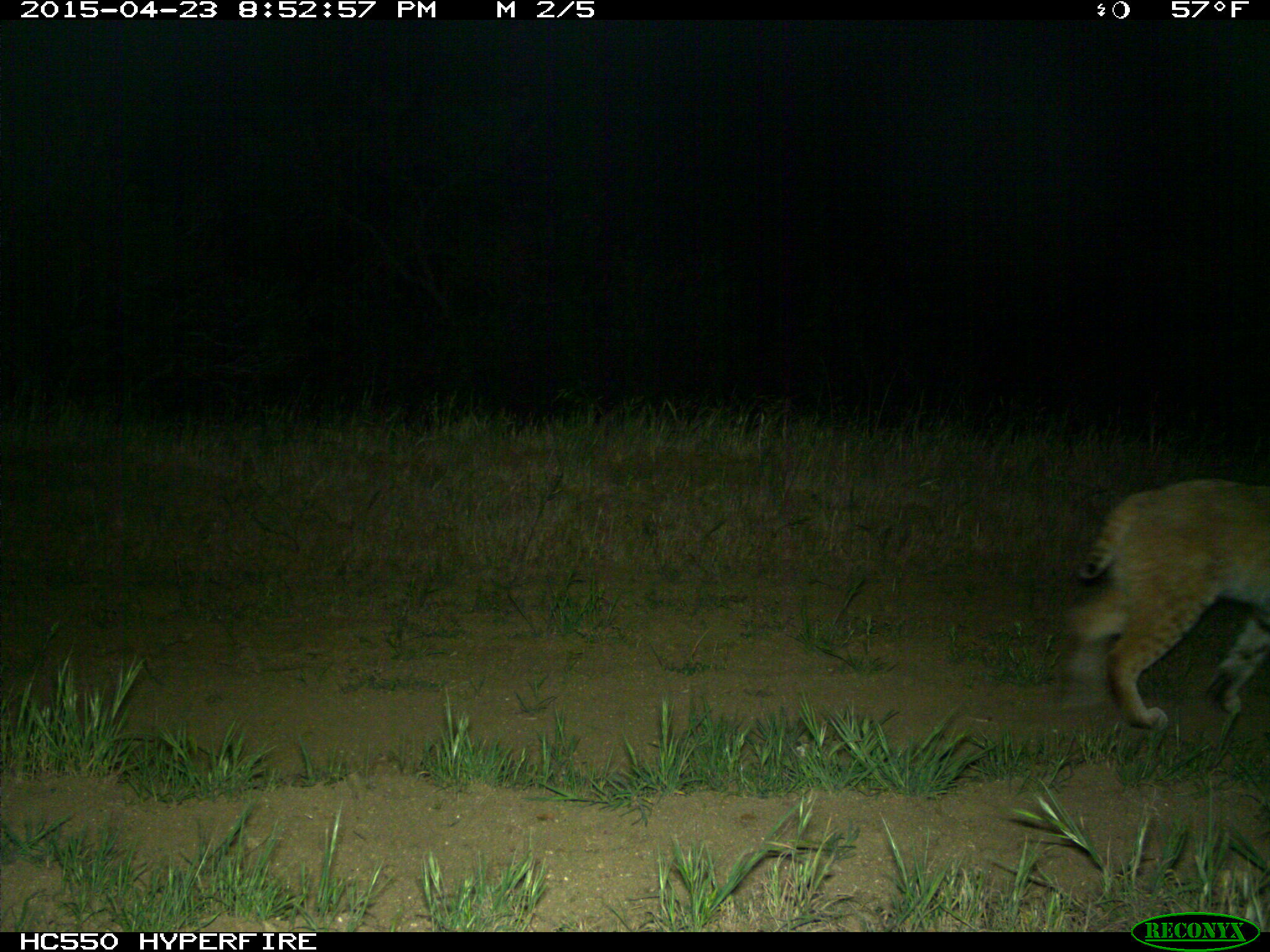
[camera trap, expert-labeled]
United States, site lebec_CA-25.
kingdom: Animalia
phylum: Chordata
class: Mammalia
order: Carnivora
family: Felidae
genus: Lynx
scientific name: Lynx rufus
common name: bobcat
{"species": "Lynx rufus (bobcat)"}